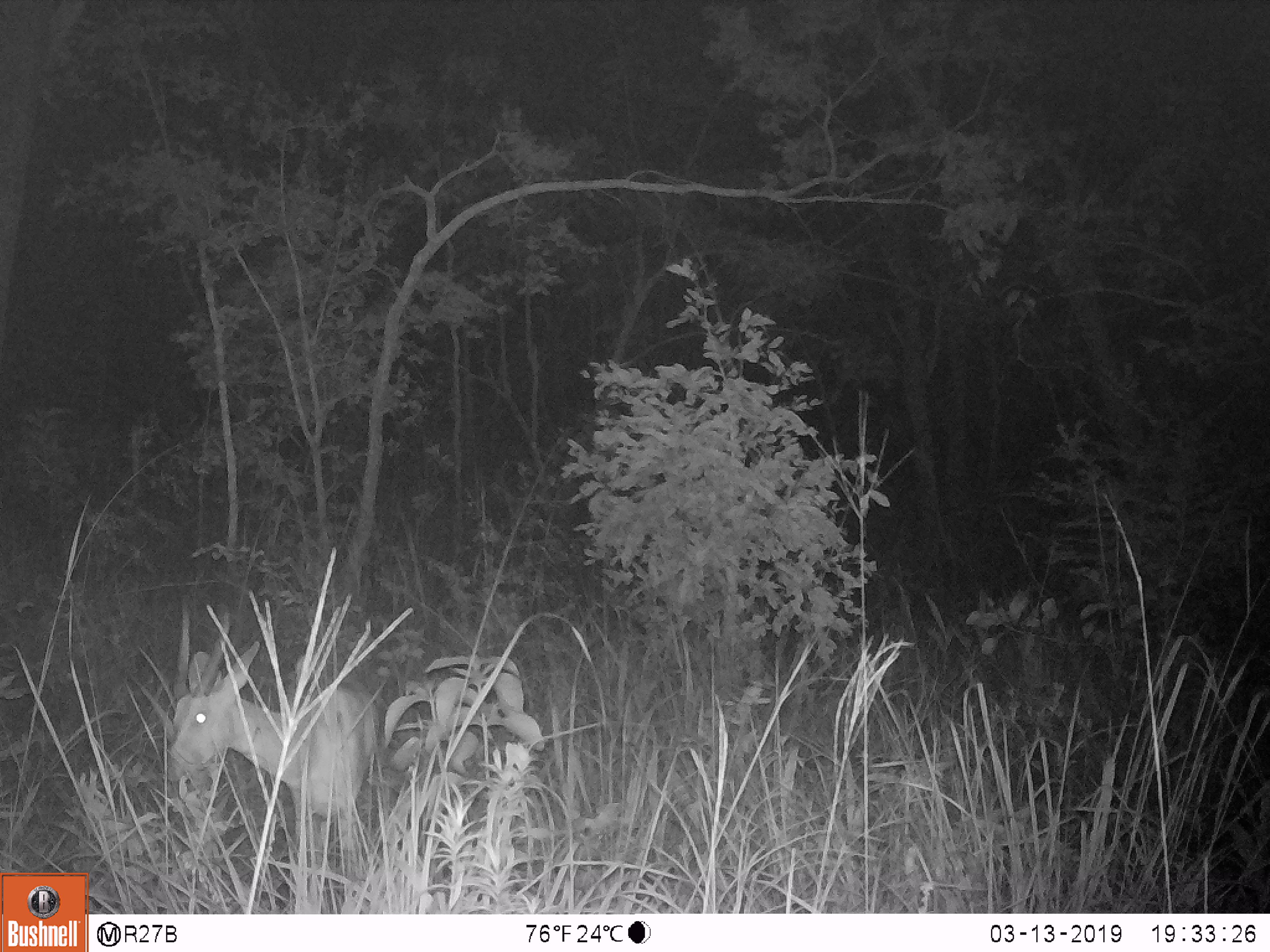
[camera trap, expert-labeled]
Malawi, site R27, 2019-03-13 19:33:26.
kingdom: Animalia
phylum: Chordata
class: Mammalia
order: Artiodactyla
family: Bovidae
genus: Tragelaphus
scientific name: Tragelaphus sylvaticus sylvaticus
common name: cape bushbuck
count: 1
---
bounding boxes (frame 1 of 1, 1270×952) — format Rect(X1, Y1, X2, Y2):
cape bushbuck: Rect(140, 598, 393, 868)